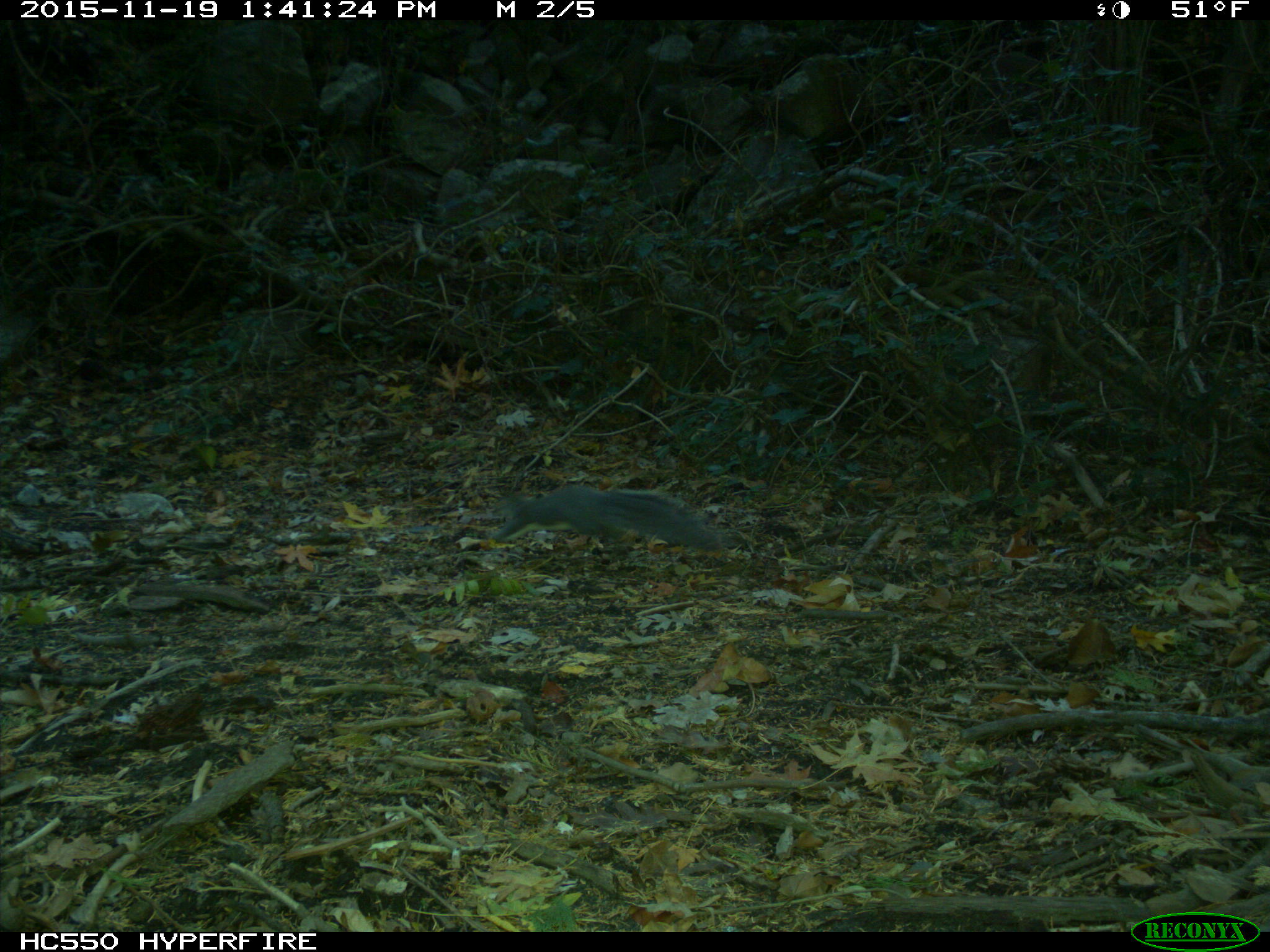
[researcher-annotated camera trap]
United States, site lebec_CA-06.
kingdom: Animalia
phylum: Chordata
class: Mammalia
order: Rodentia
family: Sciuridae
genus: Sciurus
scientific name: Sciurus carolinensis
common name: eastern gray squirrel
Sciurus carolinensis (eastern gray squirrel).